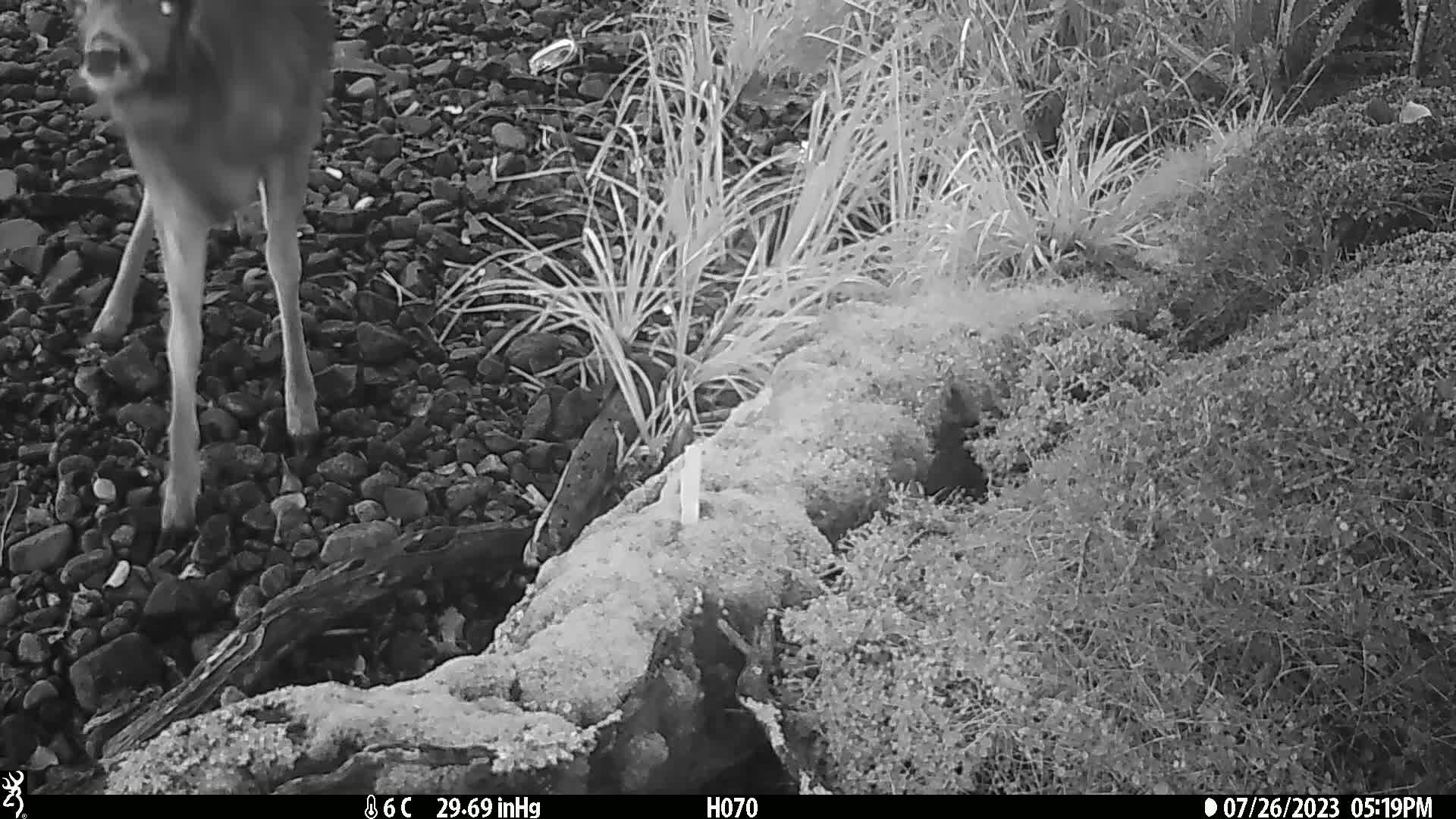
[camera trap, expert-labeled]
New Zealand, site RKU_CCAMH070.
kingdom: Animalia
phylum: Chordata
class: Mammalia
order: Artiodactyla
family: Cervidae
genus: Odocoileus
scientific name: Odocoileus virginianus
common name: white-tailed deer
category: white tailed deer